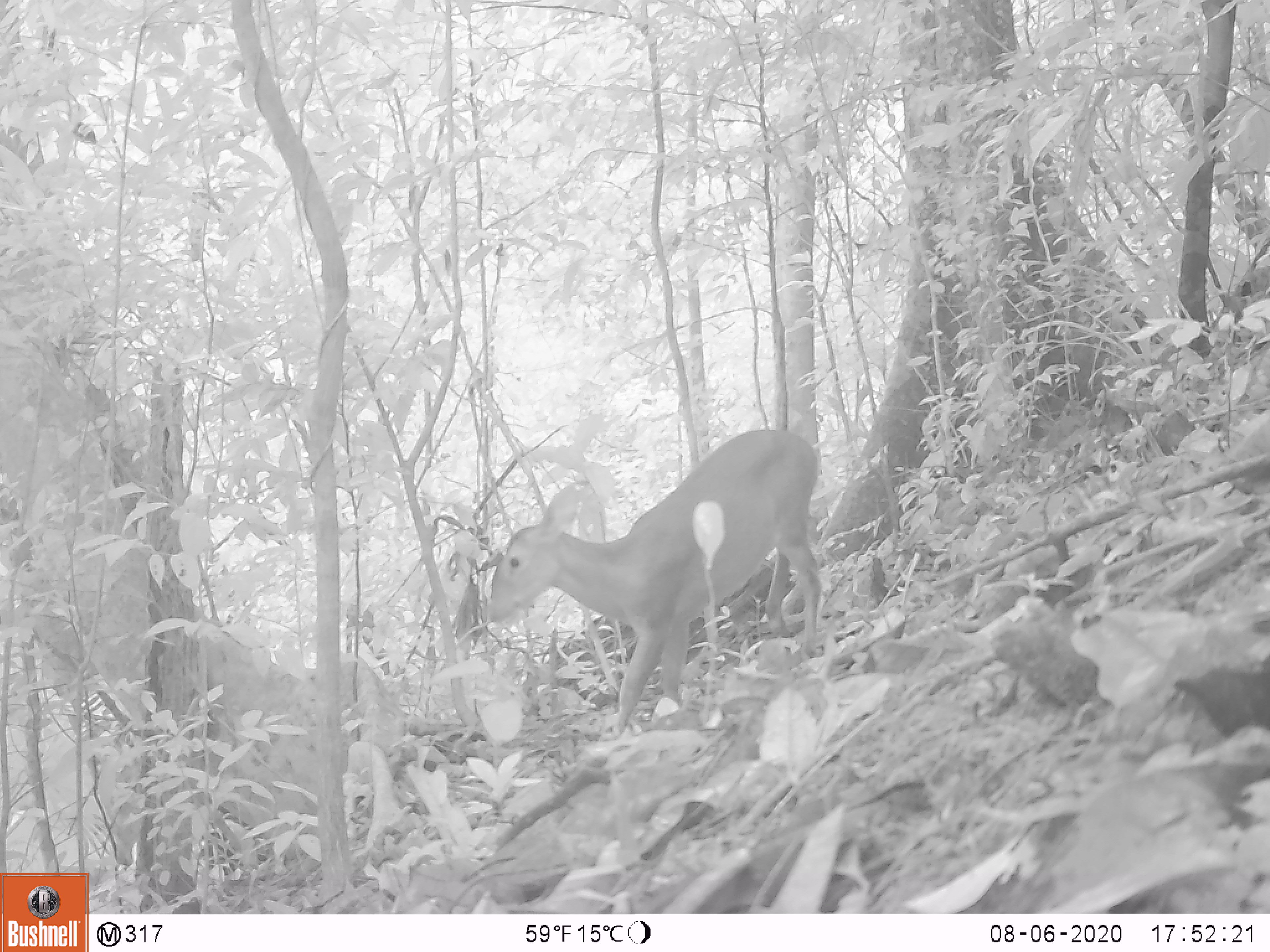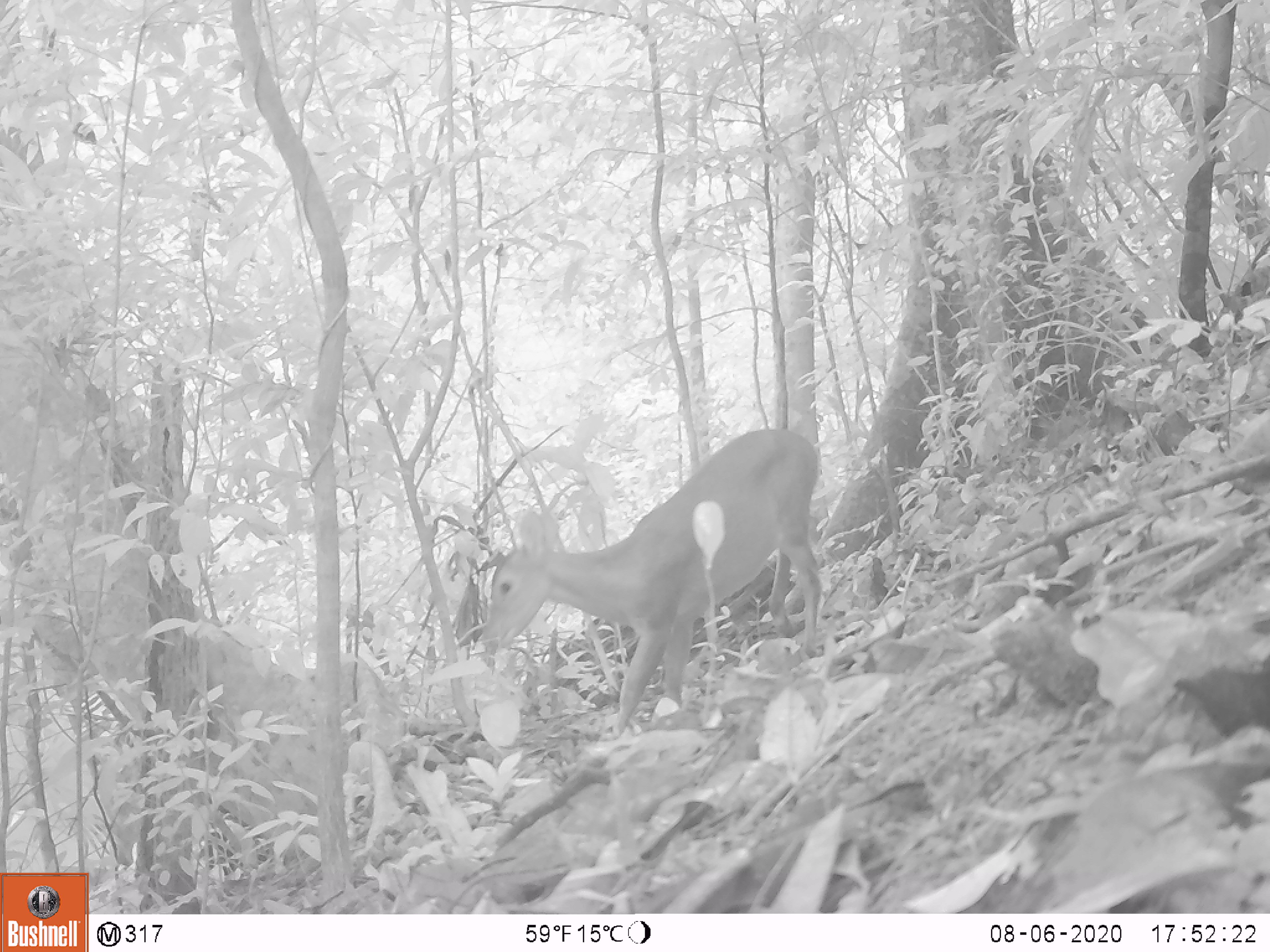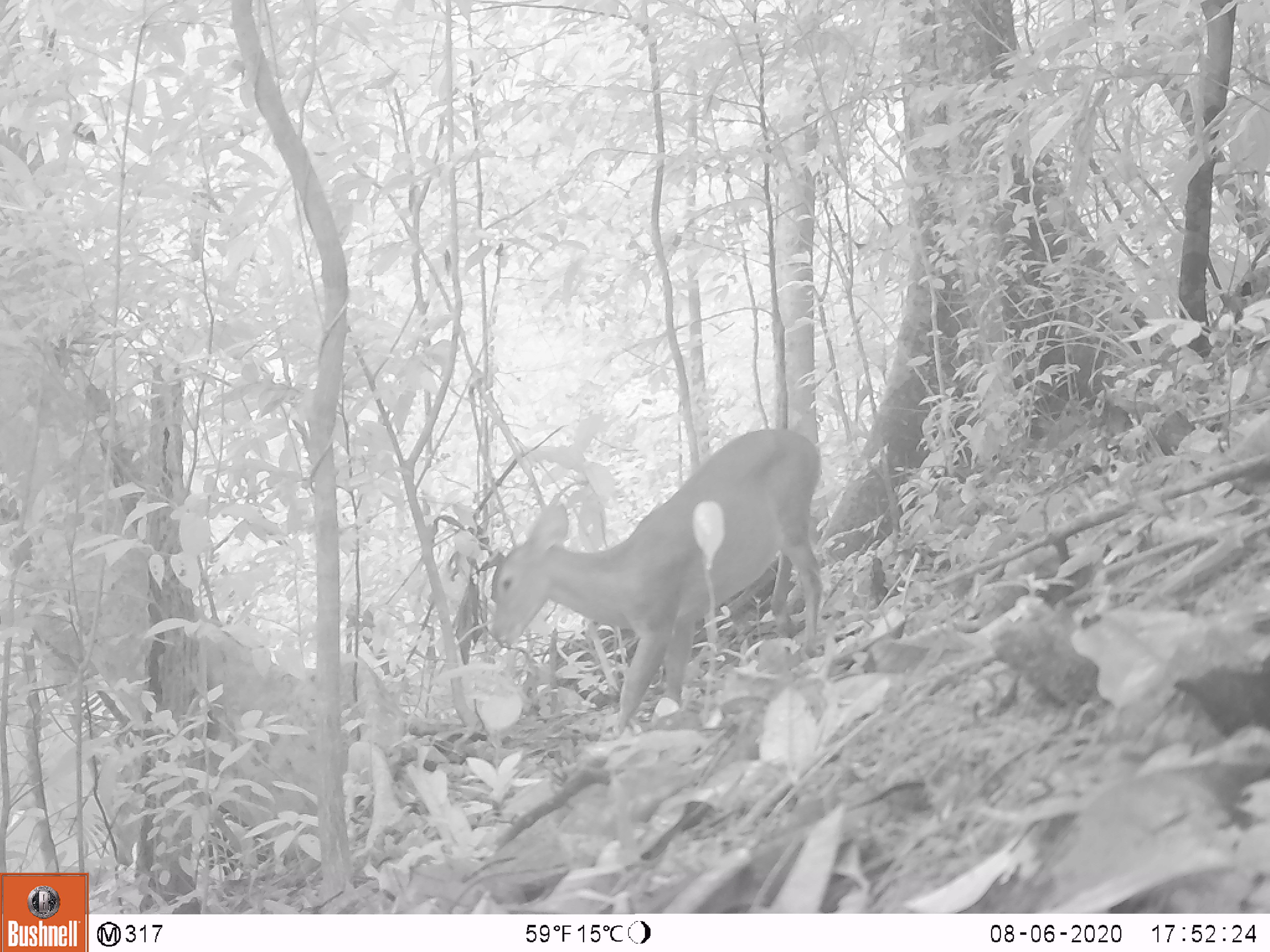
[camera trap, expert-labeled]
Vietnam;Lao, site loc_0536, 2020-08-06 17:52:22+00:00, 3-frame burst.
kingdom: Animalia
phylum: Chordata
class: Mammalia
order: Artiodactyla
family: Cervidae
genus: Muntiacus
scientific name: Muntiacus vuquangensis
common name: large-antlered muntjac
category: large antlered muntjac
Large antlered muntjac (large-antlered muntjac) (Muntiacus vuquangensis). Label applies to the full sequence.